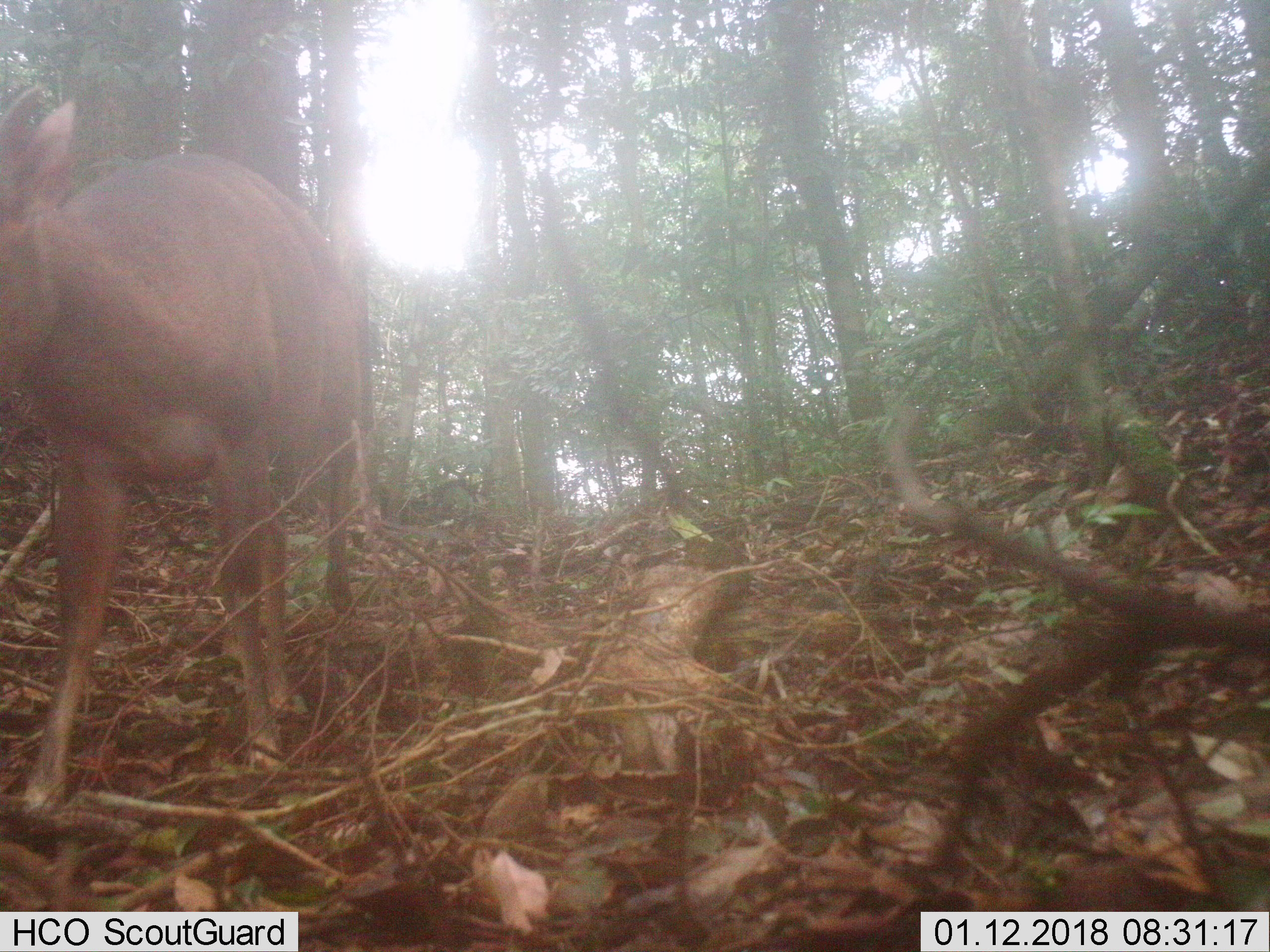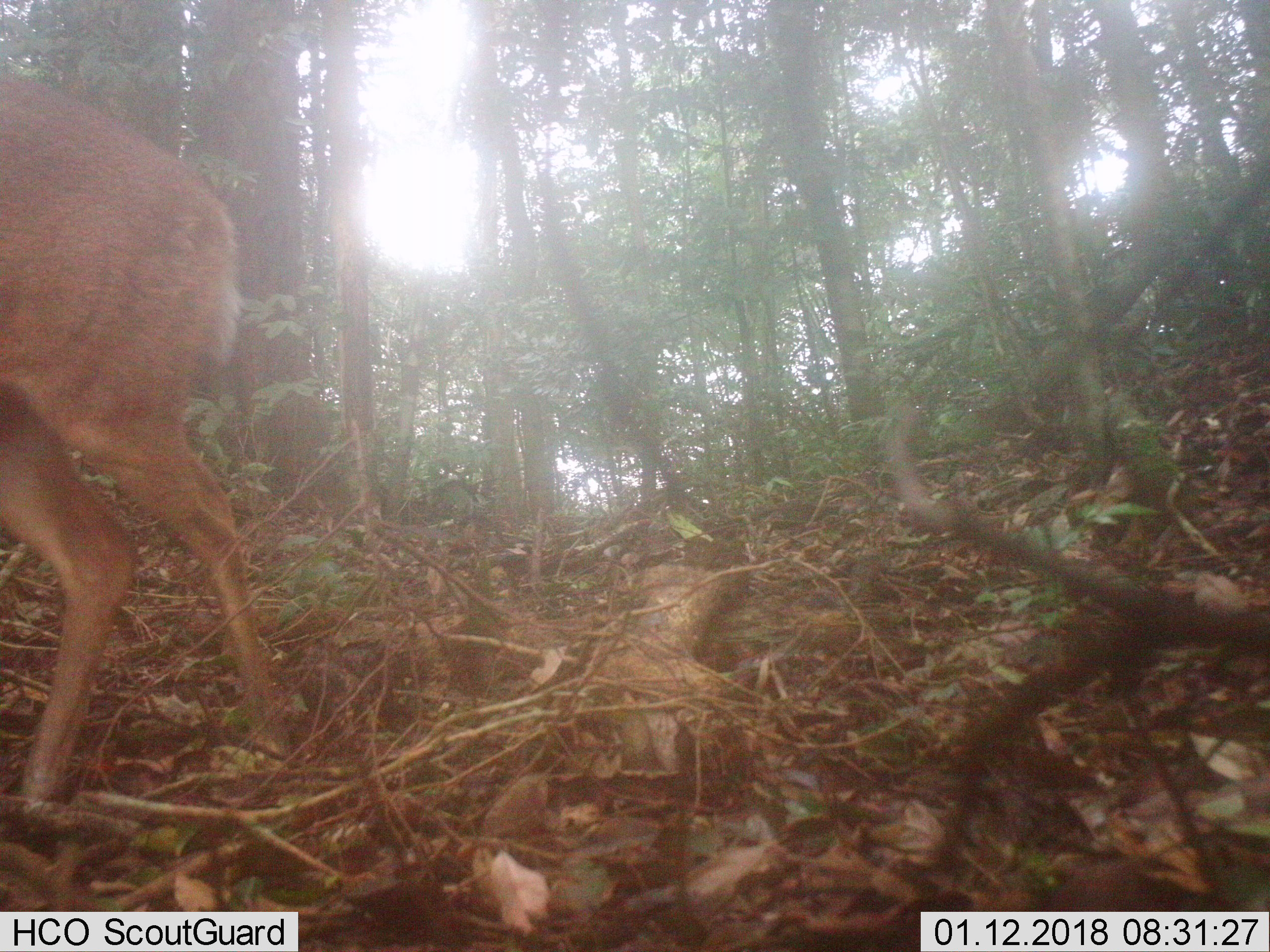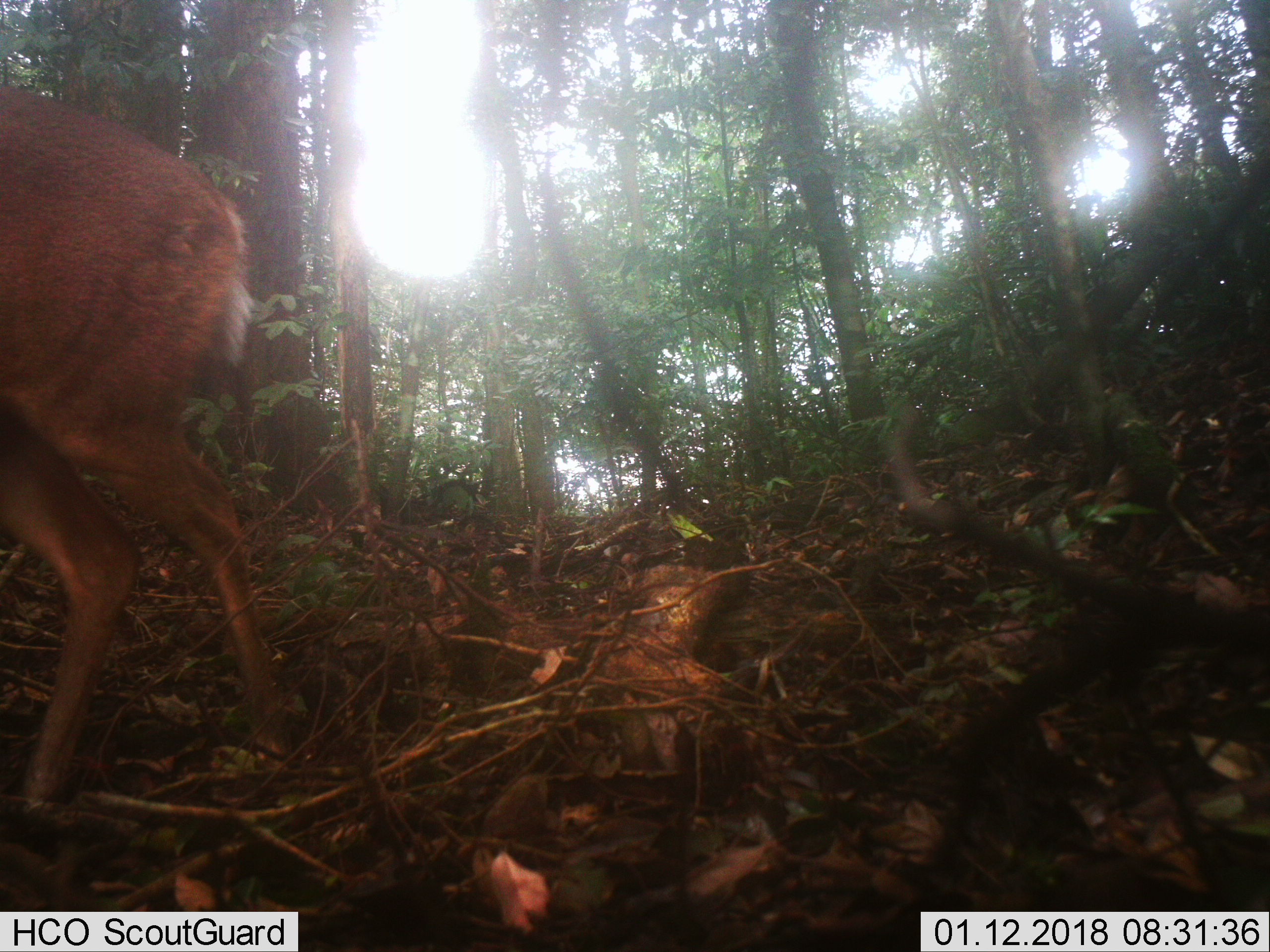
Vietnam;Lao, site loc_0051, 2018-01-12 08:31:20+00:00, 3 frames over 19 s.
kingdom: Animalia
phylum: Chordata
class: Mammalia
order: Artiodactyla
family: Cervidae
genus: Muntiacus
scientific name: Muntiacus vuquangensis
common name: large-antlered muntjac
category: large antlered muntjac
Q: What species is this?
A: Large antlered muntjac (large-antlered muntjac) (Muntiacus vuquangensis).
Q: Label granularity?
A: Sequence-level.